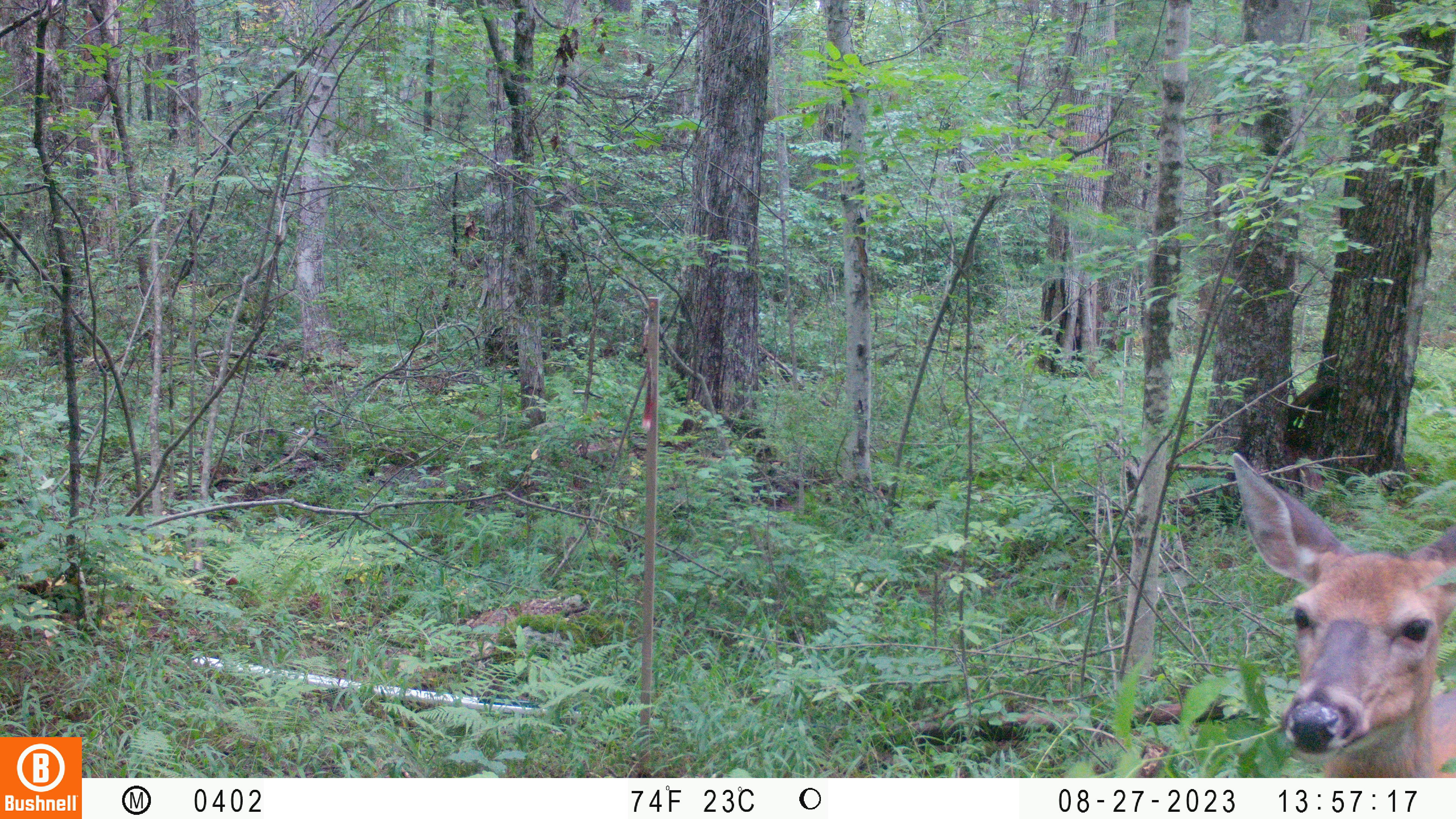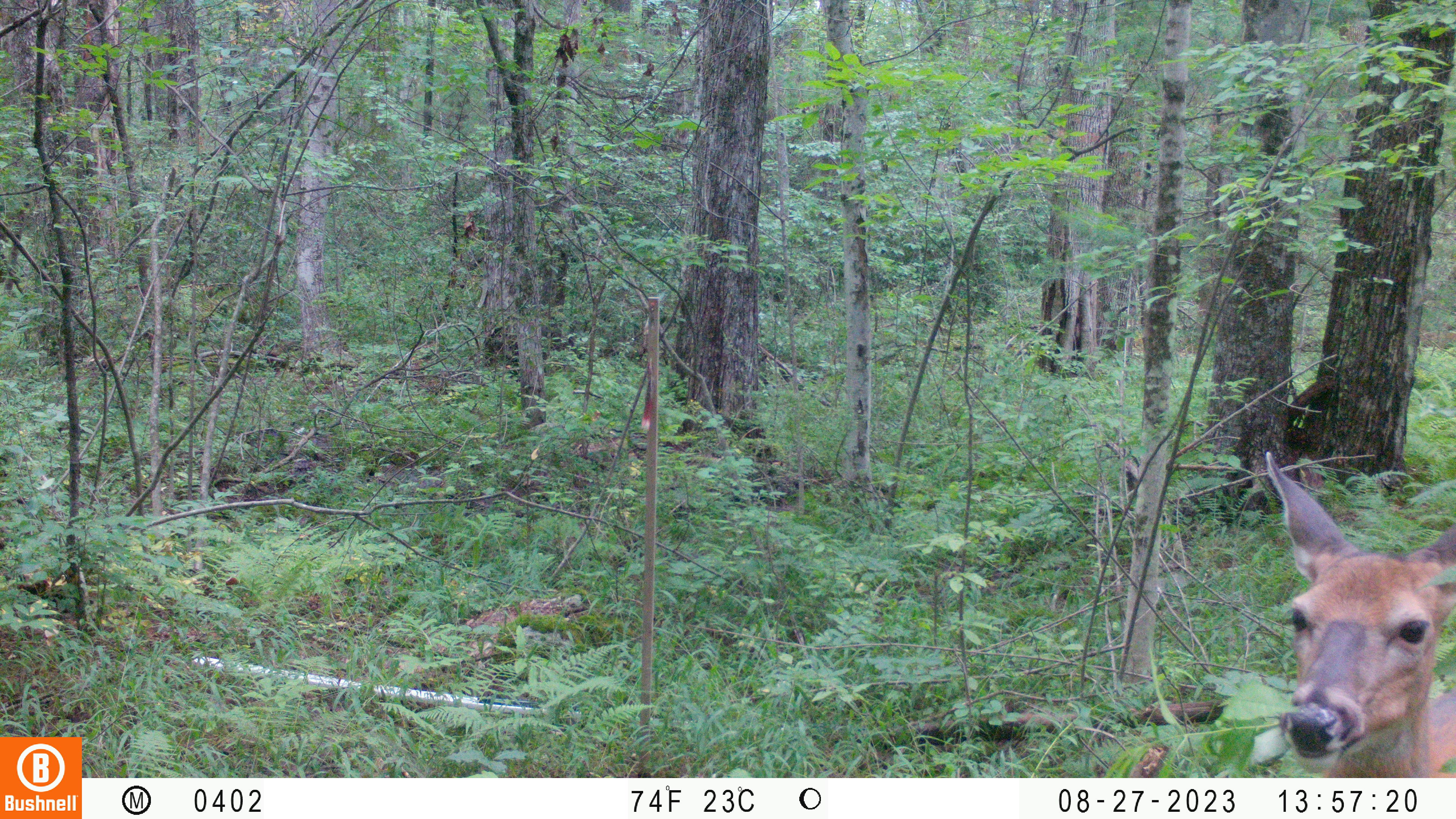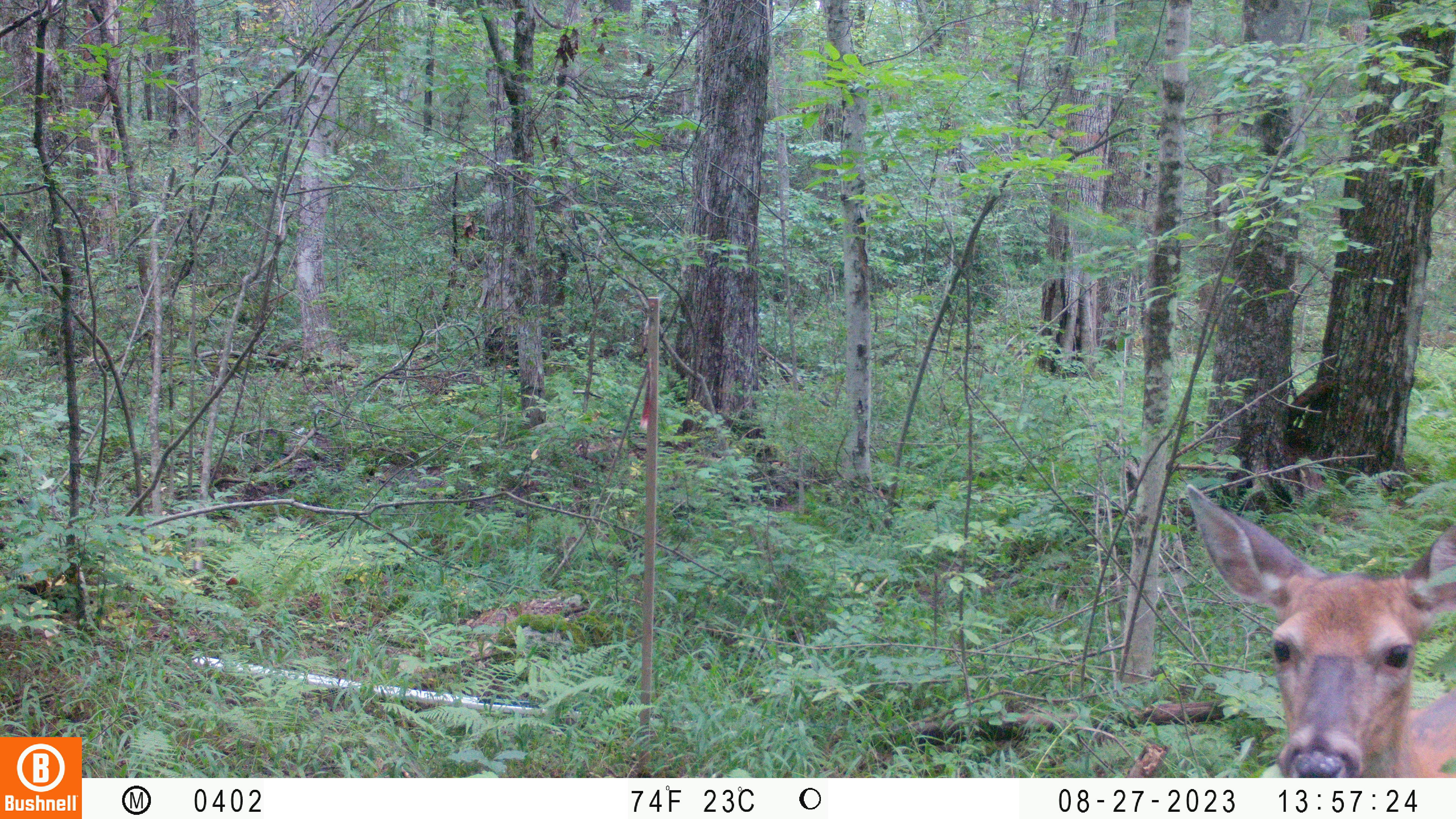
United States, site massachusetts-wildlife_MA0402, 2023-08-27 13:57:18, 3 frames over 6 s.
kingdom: Animalia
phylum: Chordata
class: Mammalia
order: Artiodactyla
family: Cervidae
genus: Odocoileus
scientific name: Odocoileus virginianus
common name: white-tailed deer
White-tailed deer (Odocoileus virginianus).